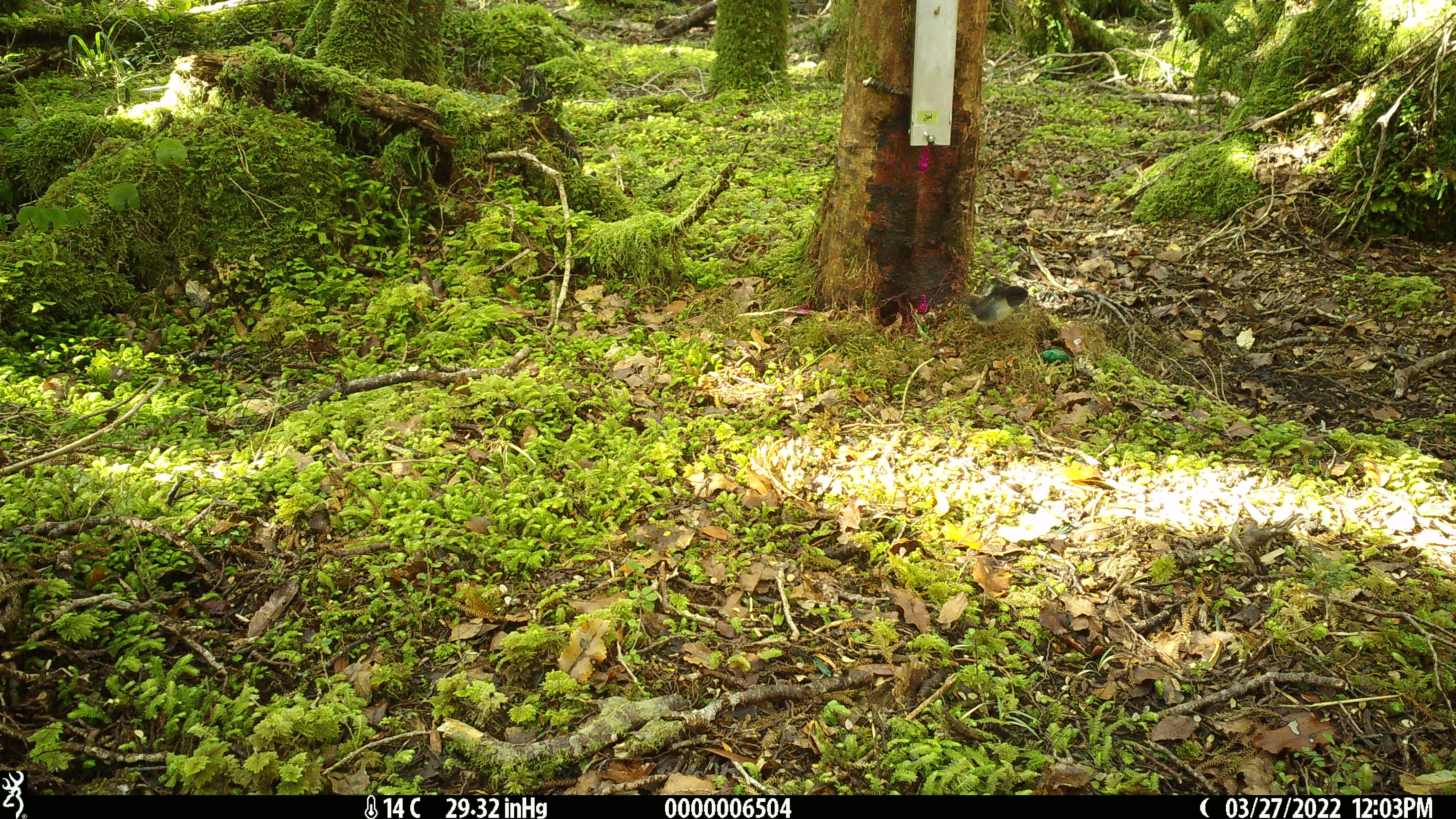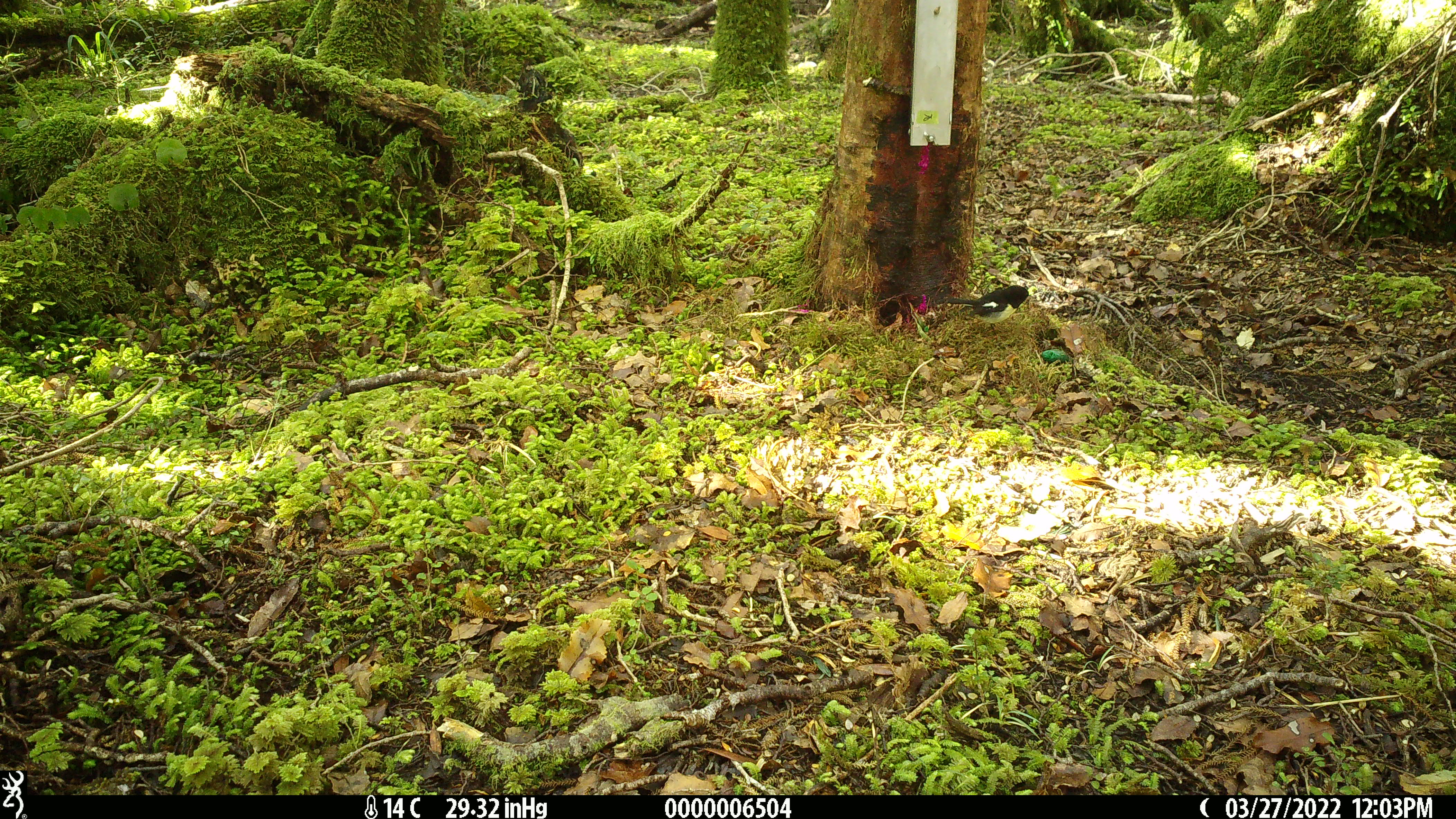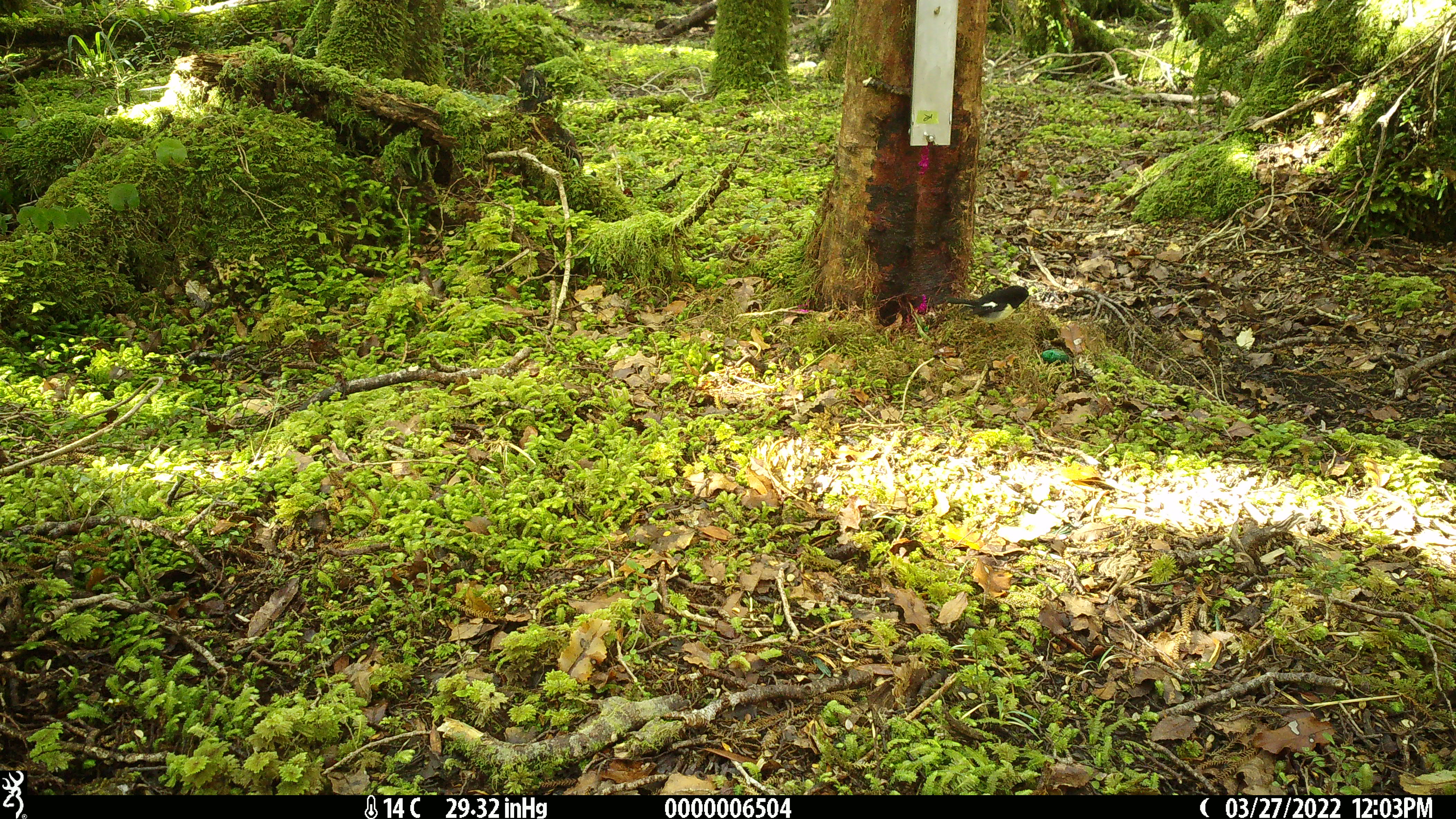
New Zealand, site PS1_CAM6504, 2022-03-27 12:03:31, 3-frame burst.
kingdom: Animalia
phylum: Chordata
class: Aves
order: Passeriformes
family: Petroicidae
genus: Petroica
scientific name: Petroica macrocephala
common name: tomtit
Tomtit (Petroica macrocephala).